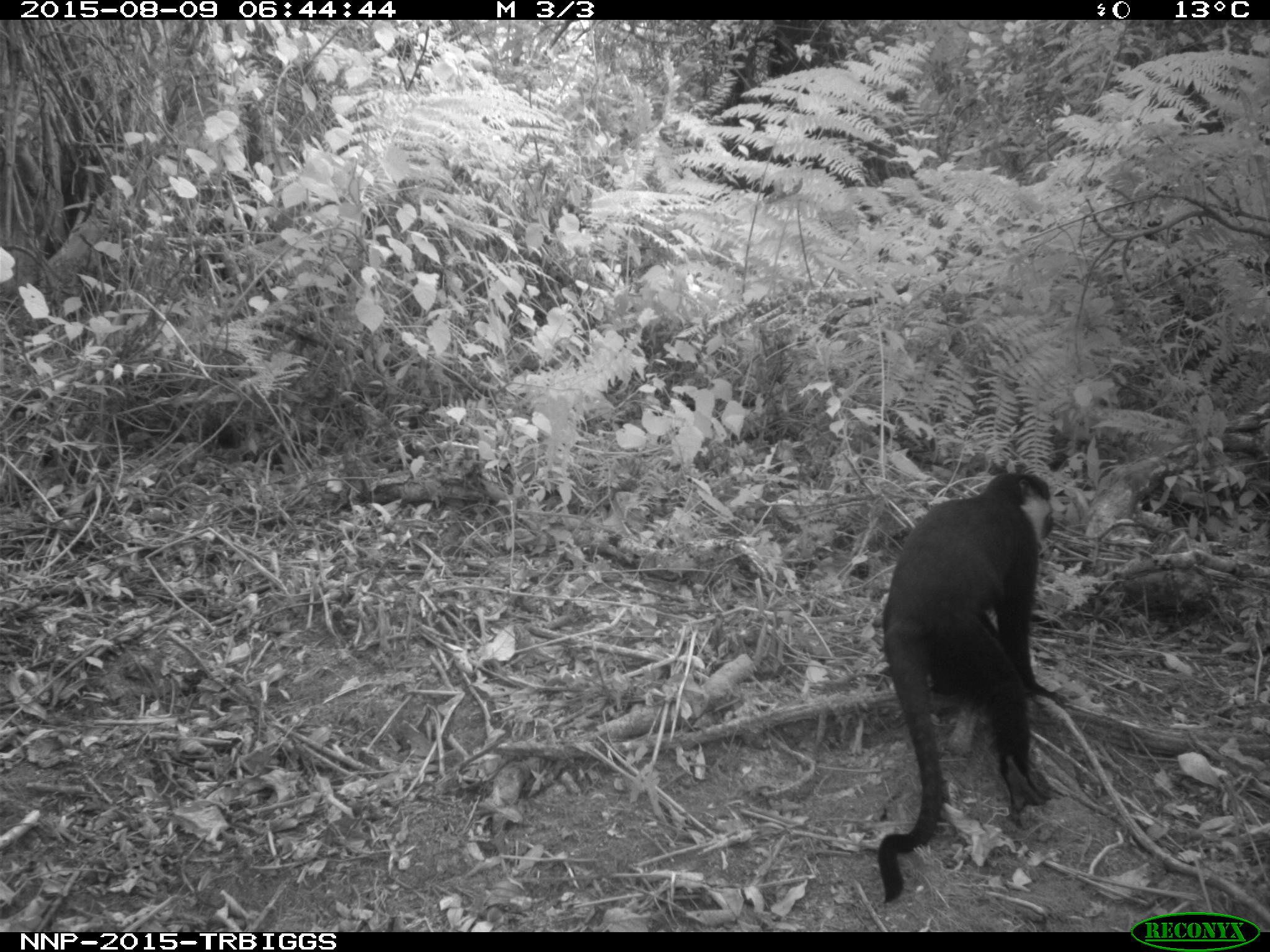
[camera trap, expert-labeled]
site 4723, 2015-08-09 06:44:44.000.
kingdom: Animalia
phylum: Chordata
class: Mammalia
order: Primates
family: Cercopithecidae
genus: Allochrocebus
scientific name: Allochrocebus lhoesti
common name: l'hoest's monkey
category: cercopithecus lhoesti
Cercopithecus lhoesti (l'hoest's monkey) (Allochrocebus lhoesti), count 1.